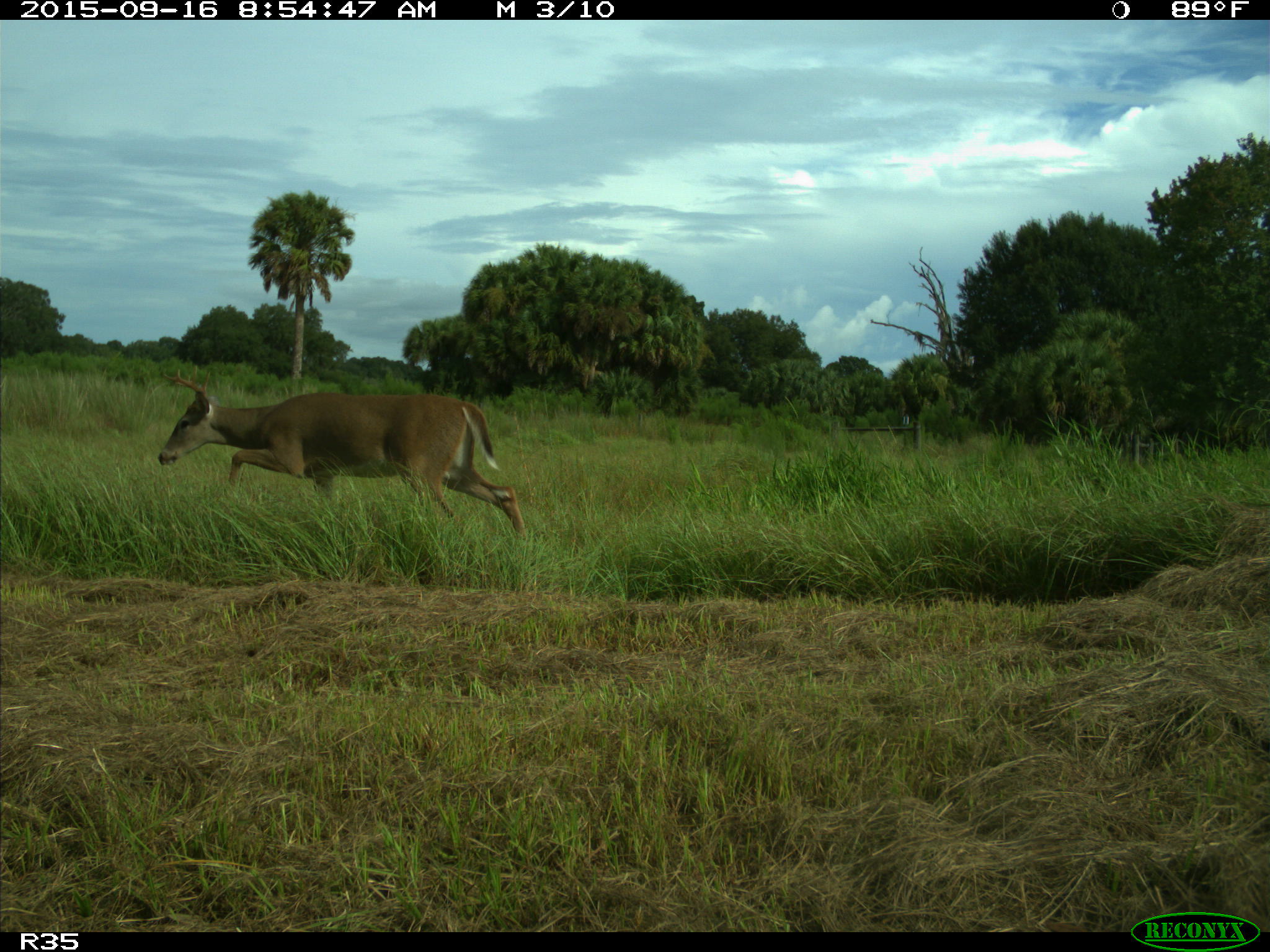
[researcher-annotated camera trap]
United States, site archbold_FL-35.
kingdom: Animalia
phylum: Chordata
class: Mammalia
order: Artiodactyla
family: Cervidae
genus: Odocoileus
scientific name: Odocoileus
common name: deer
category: unidentified deer